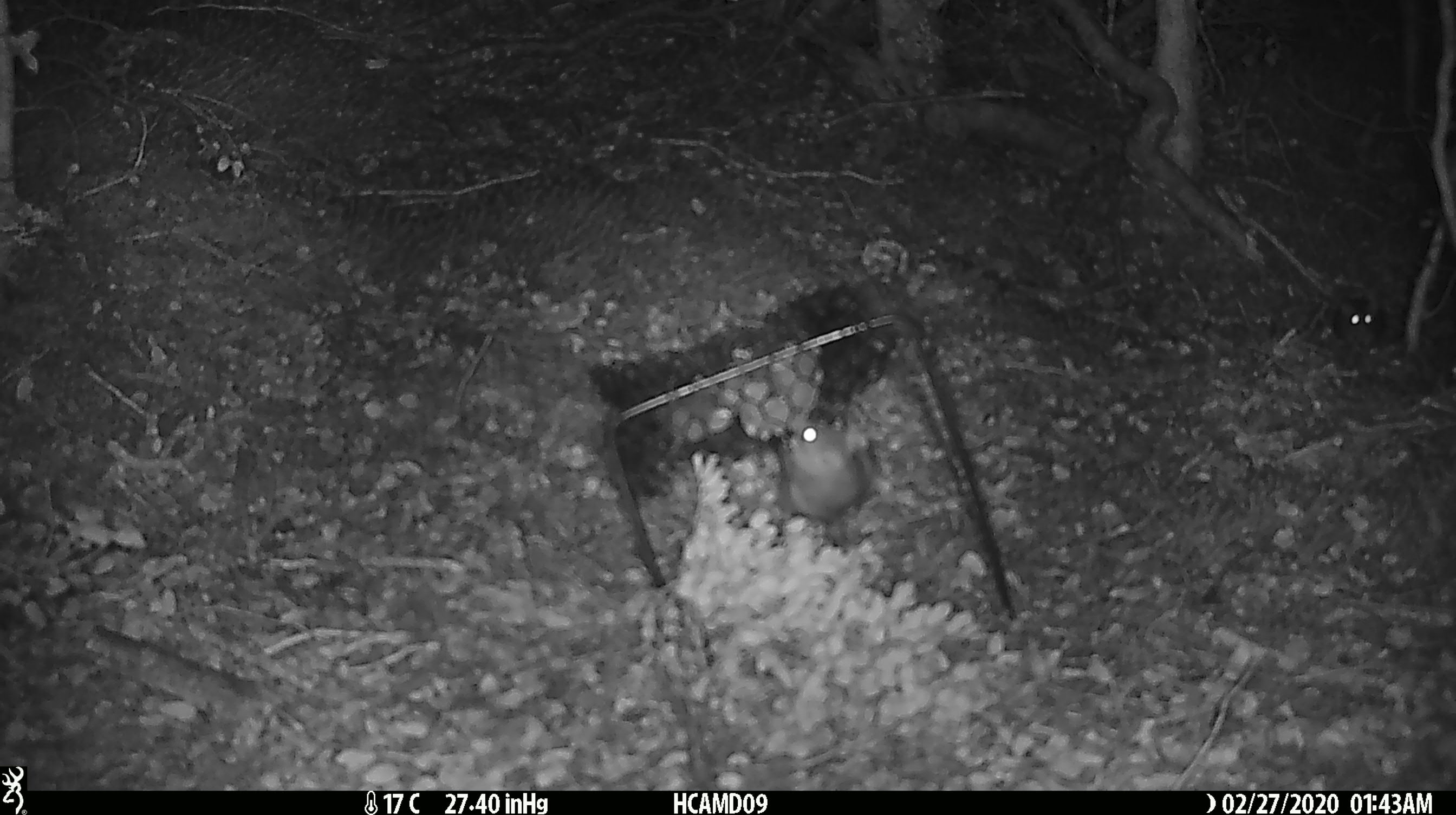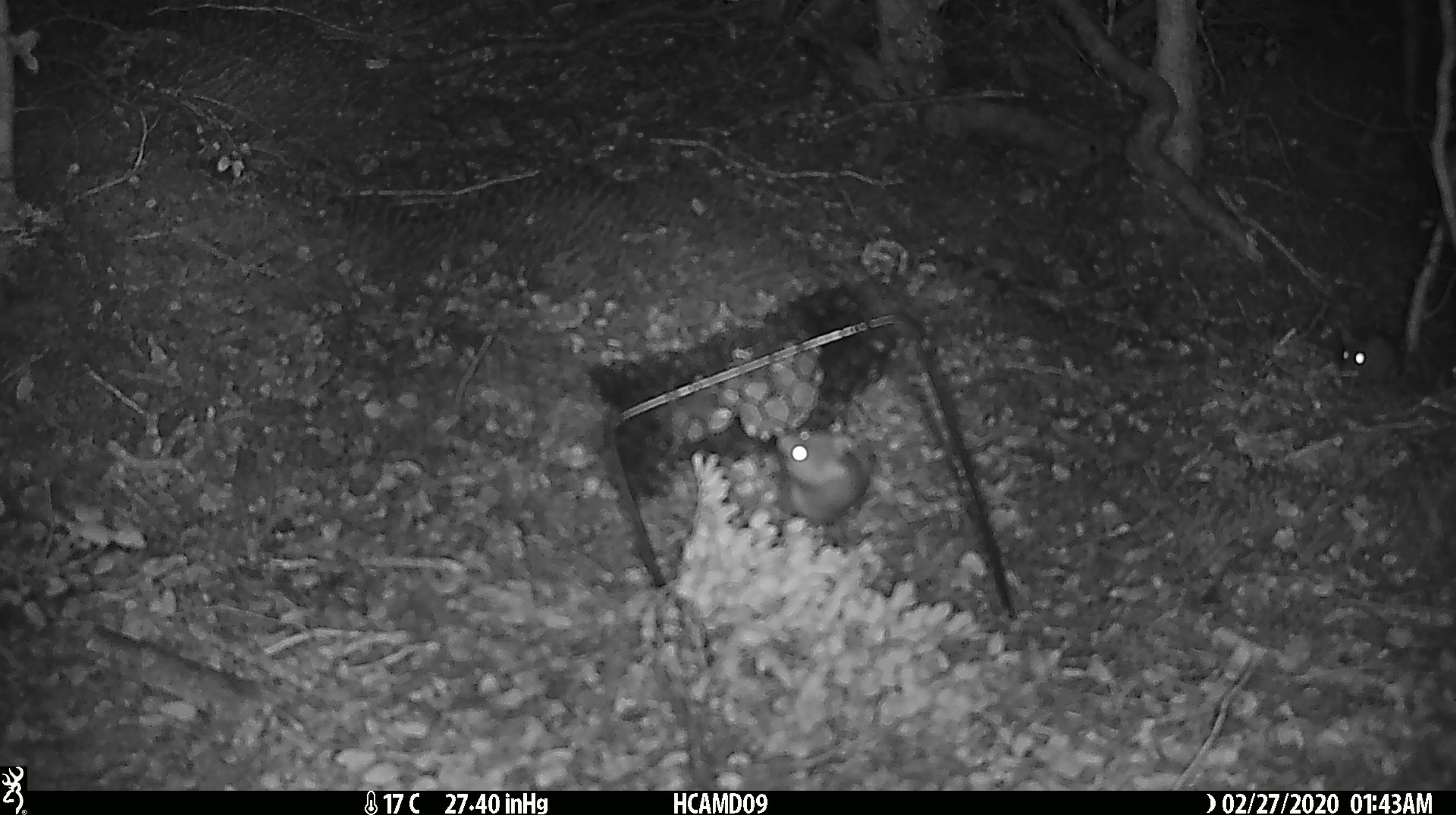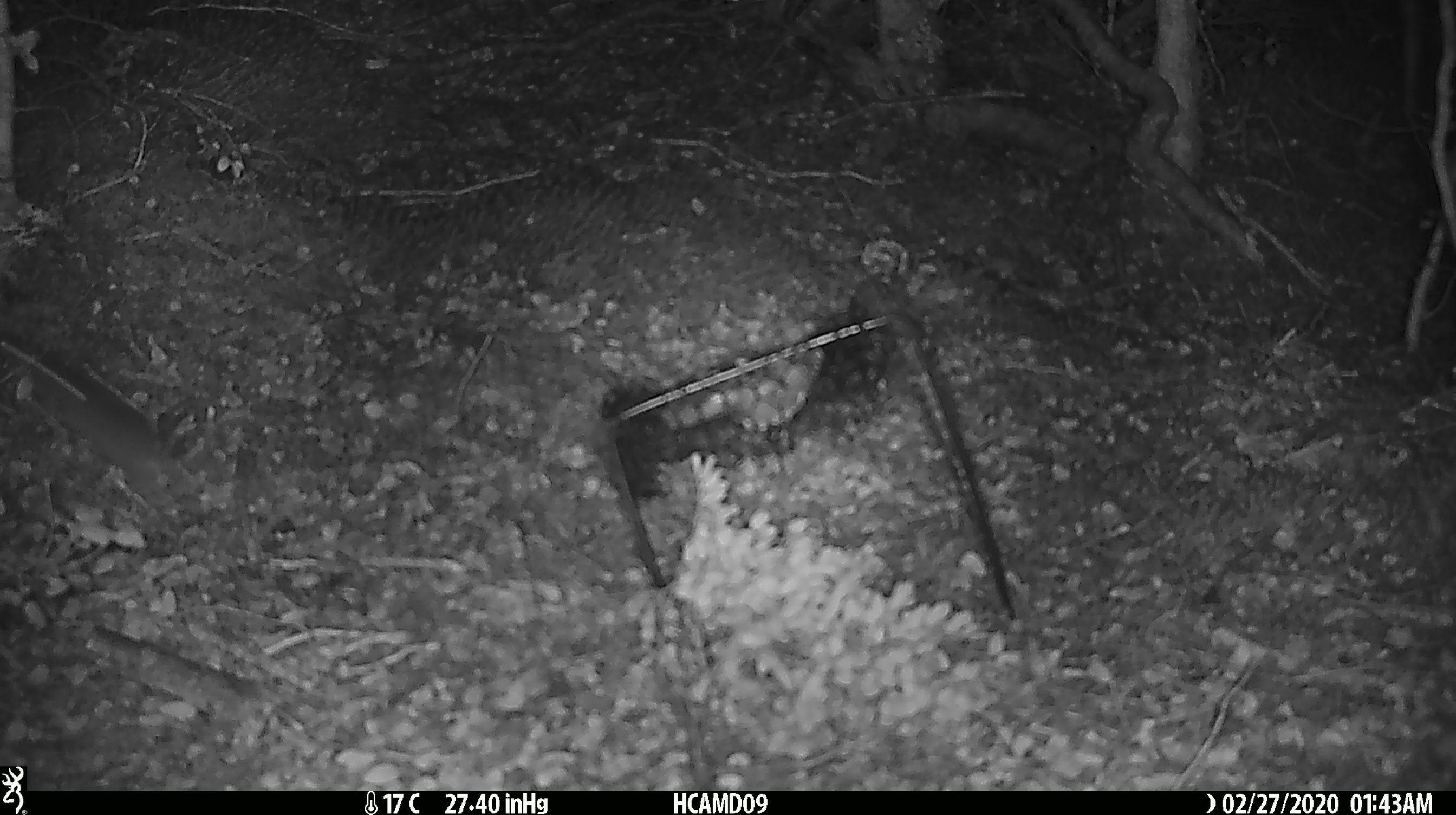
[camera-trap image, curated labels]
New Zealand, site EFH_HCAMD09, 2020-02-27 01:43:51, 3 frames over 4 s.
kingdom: Animalia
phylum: Chordata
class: Mammalia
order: Rodentia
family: Muridae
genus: Mus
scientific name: Mus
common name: mouse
Mouse (Mus).